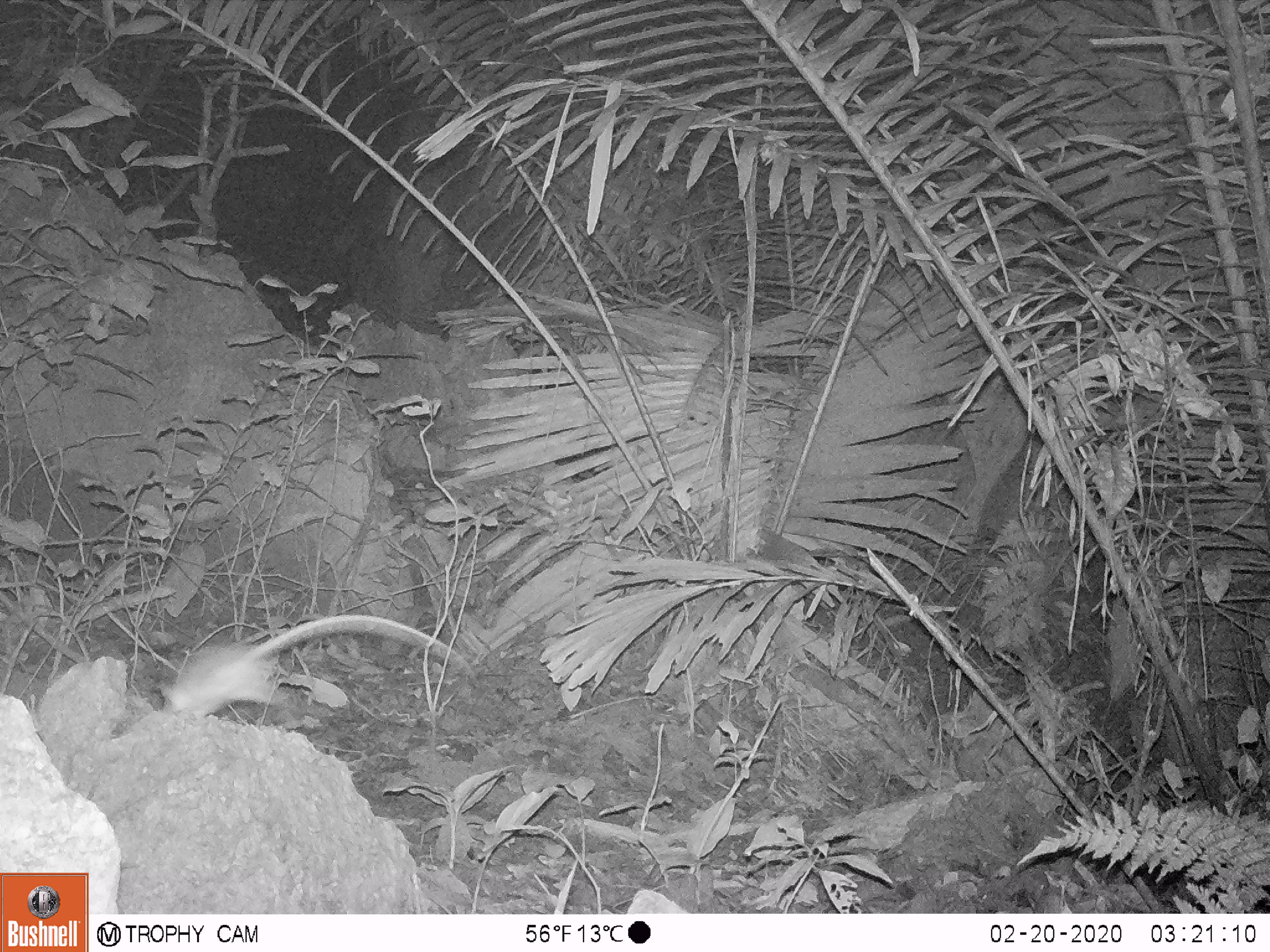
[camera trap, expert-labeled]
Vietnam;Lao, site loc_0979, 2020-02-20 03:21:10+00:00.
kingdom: Animalia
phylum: Chordata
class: Mammalia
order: Rodentia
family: Muridae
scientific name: Muridae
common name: old-world mice and rats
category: unidentified murid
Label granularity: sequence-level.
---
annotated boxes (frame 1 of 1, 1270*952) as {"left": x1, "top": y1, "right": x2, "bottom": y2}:
unidentified murid: {"left": 155, "top": 612, "right": 475, "bottom": 723}